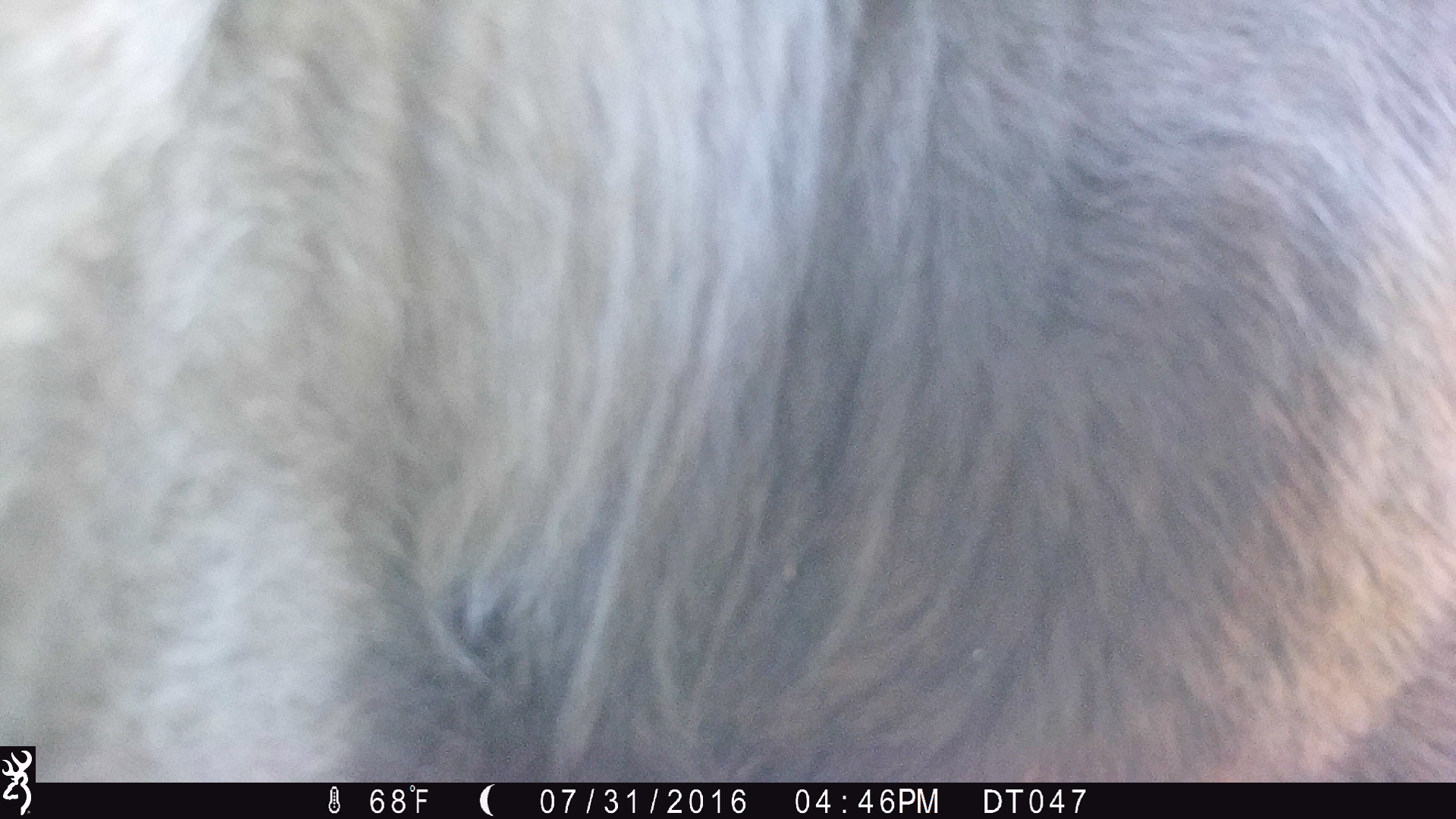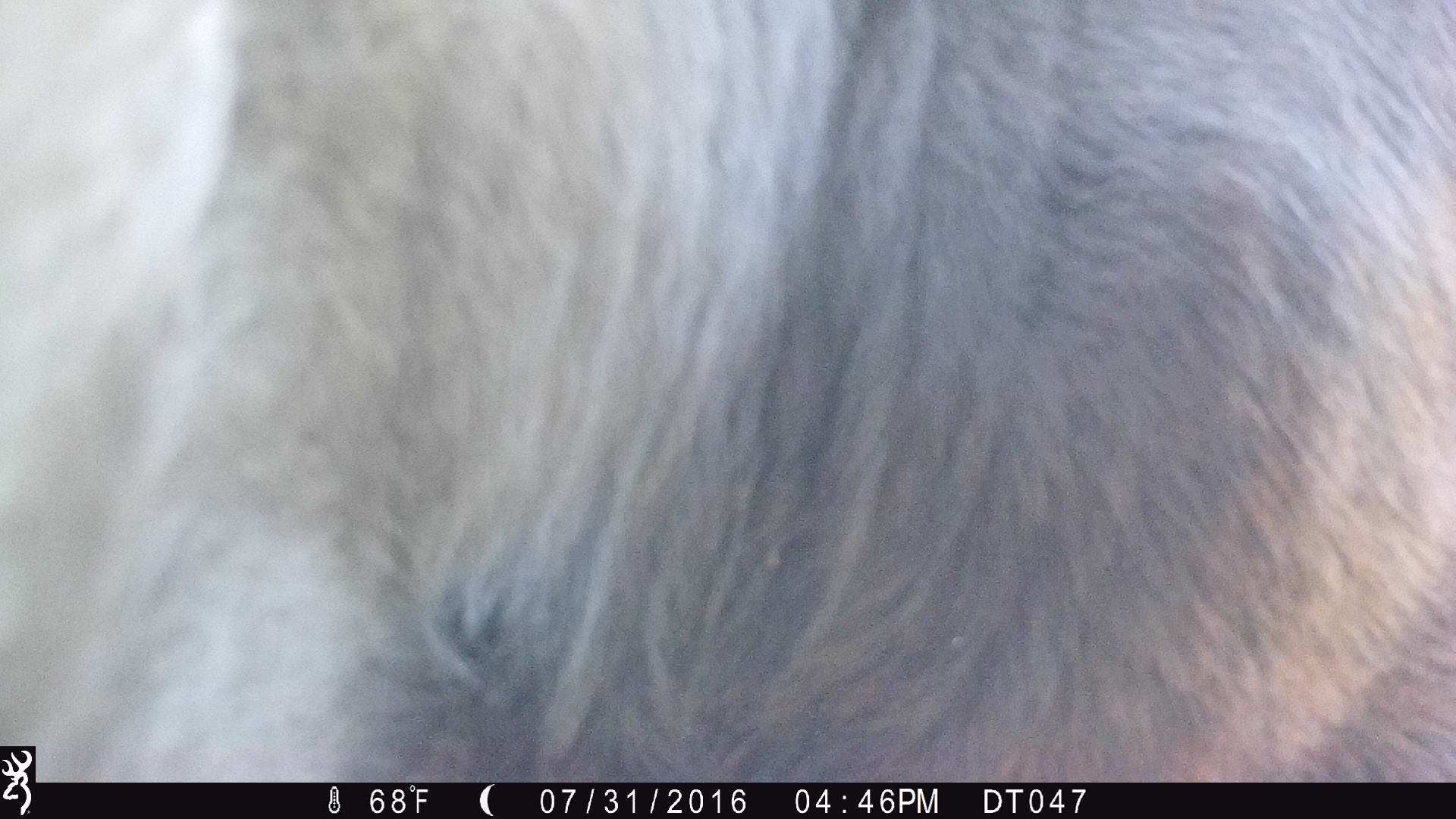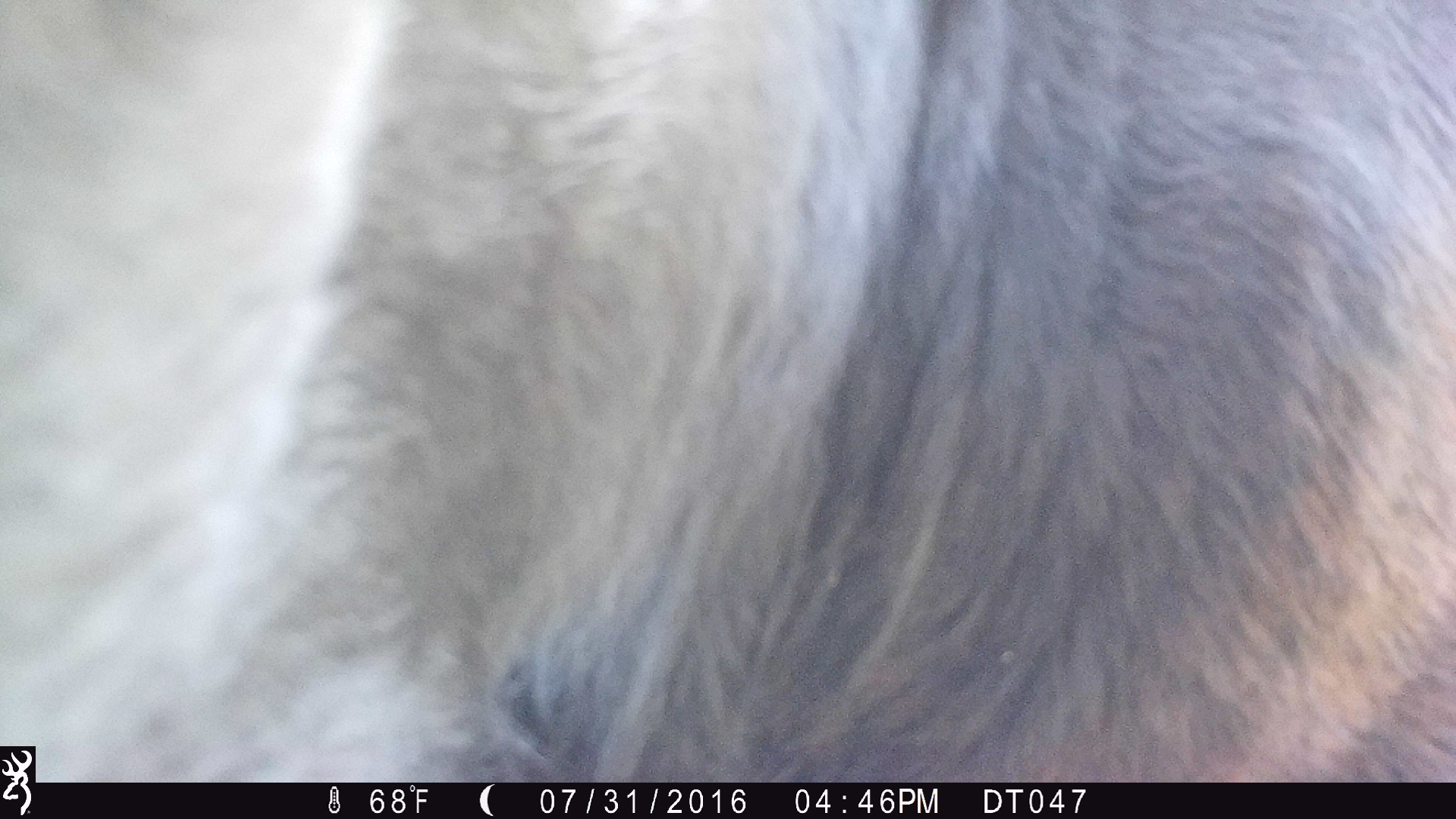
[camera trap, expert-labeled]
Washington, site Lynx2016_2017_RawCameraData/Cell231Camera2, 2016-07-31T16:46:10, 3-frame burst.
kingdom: Animalia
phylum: Chordata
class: Mammalia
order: Artiodactyla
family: Bovidae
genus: Bos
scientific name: Bos taurus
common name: domestic cattle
Domestic cattle (Bos taurus). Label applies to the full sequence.